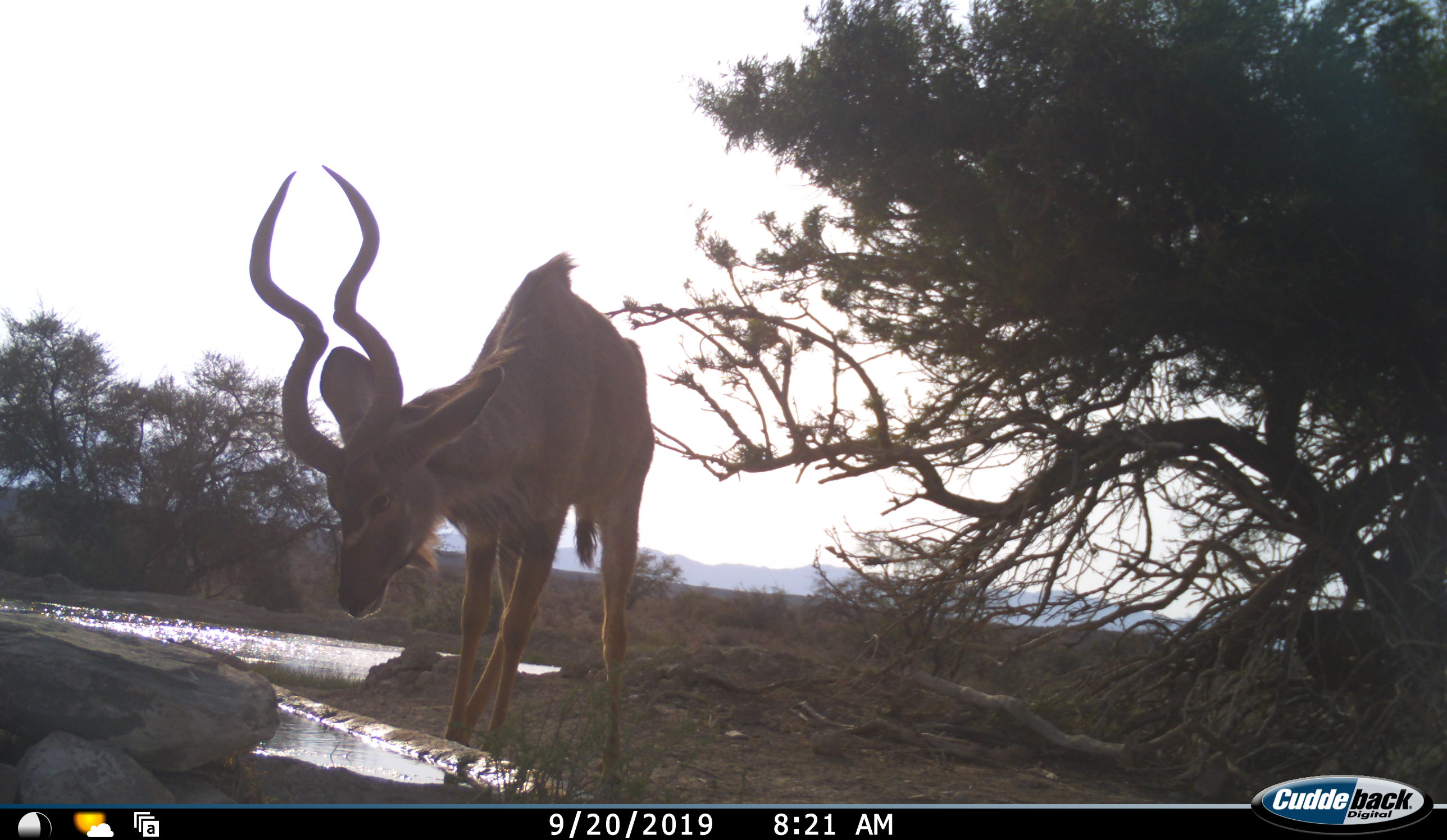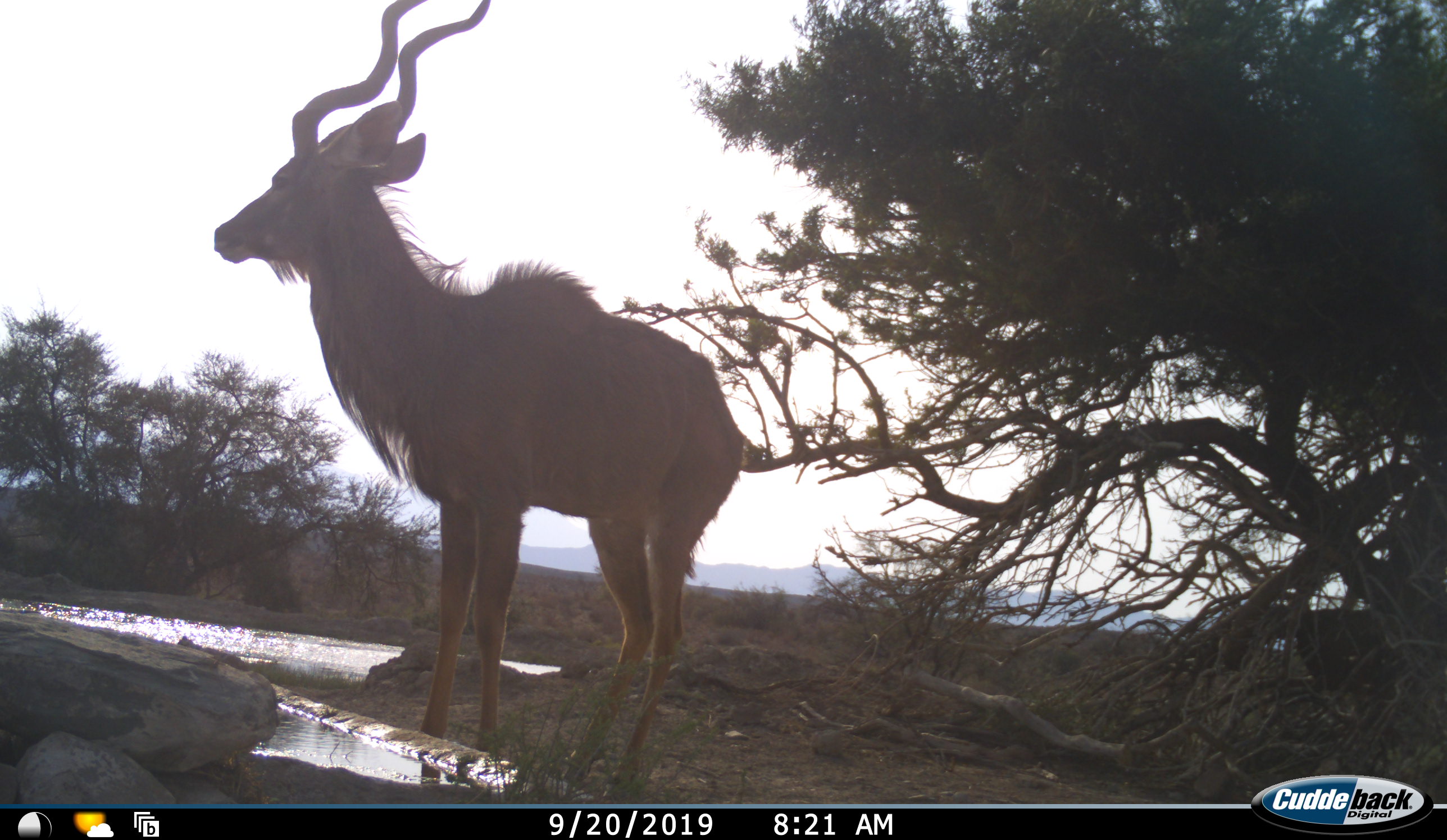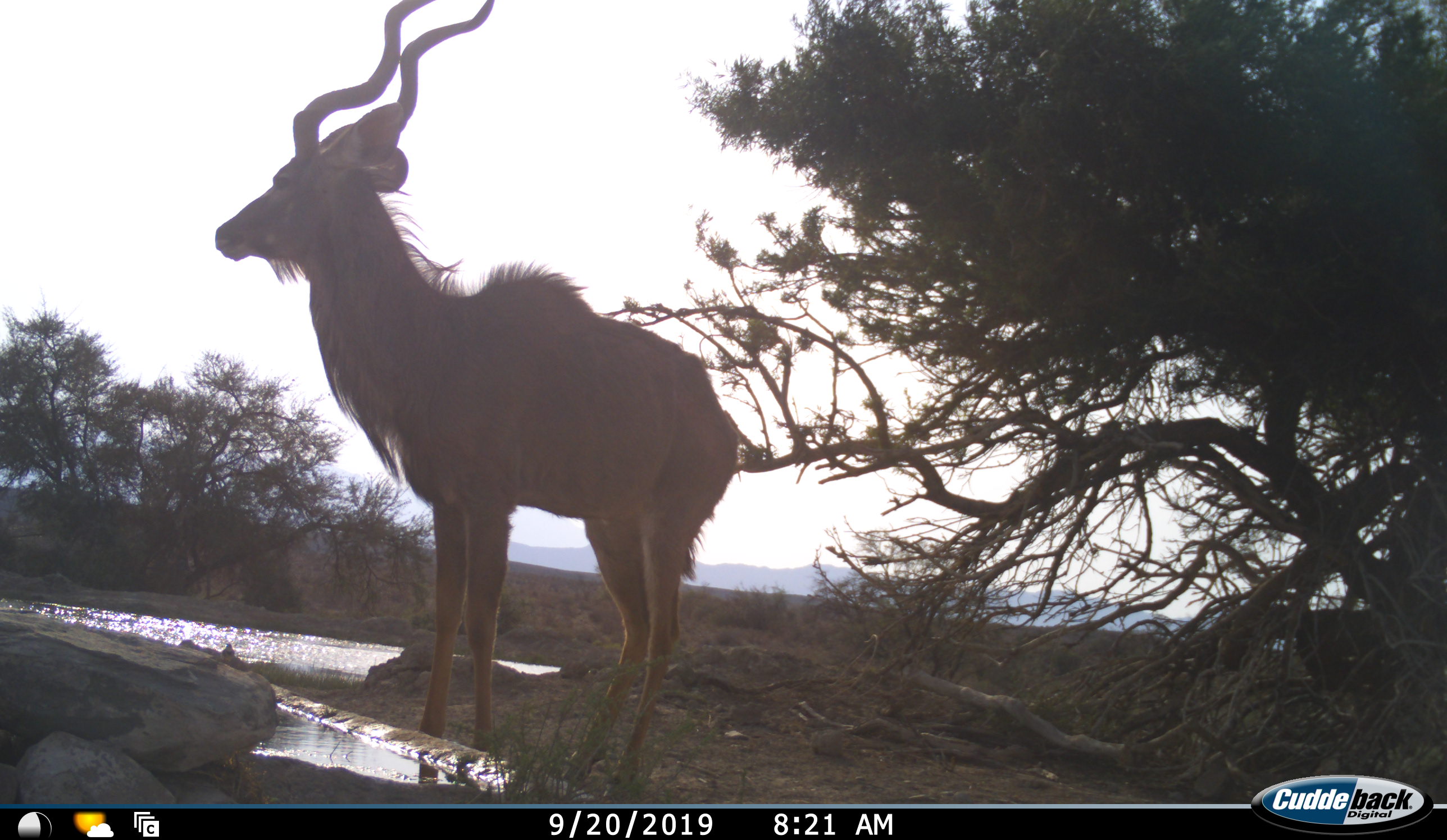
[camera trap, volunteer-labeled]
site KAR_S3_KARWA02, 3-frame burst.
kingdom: Animalia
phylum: Chordata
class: Mammalia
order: Artiodactyla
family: Bovidae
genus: Tragelaphus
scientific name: Tragelaphus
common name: kudu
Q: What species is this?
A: Kudu (Tragelaphus).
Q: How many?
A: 1.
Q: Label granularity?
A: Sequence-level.